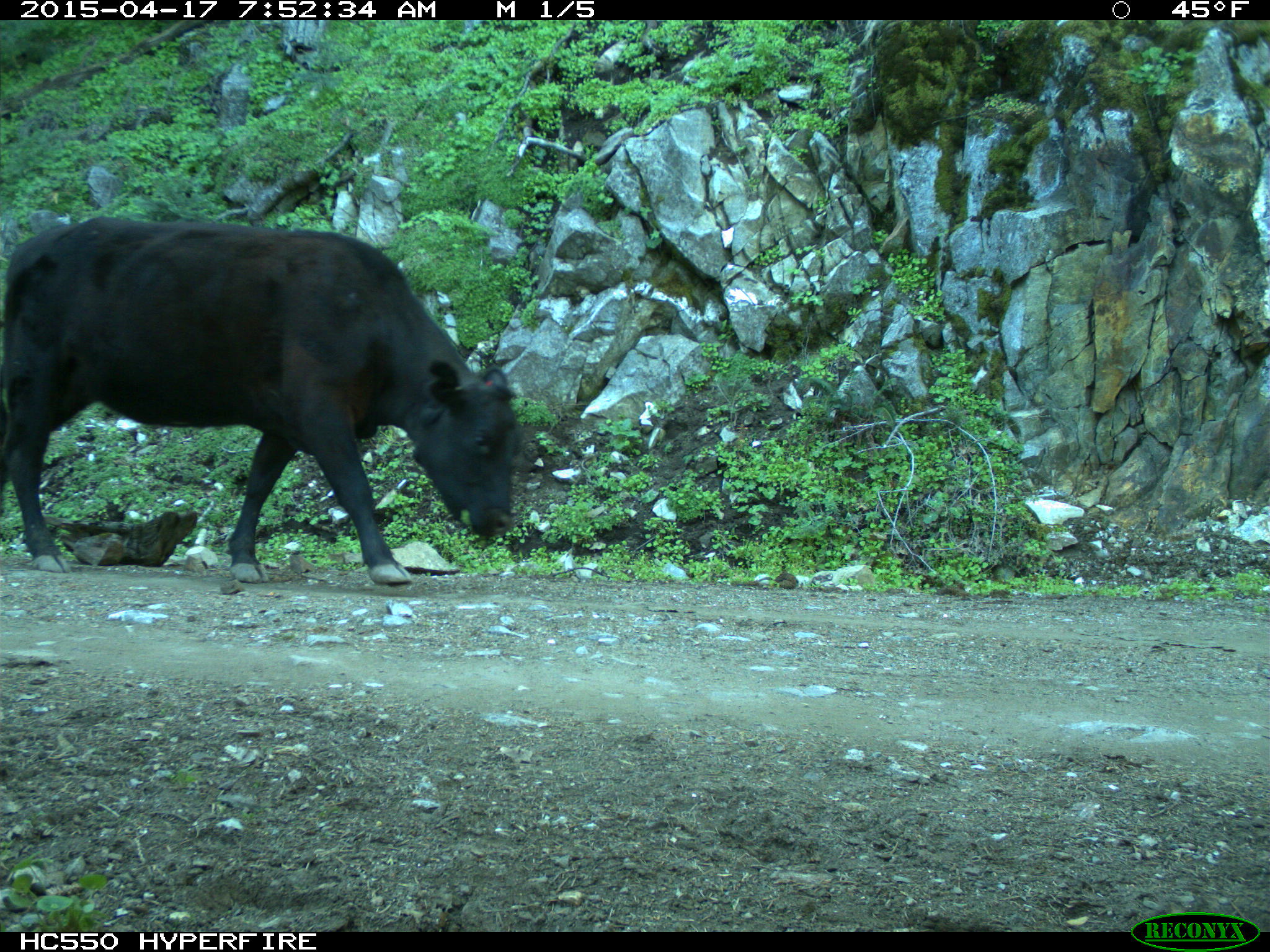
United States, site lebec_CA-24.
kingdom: Animalia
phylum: Chordata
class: Mammalia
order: Artiodactyla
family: Bovidae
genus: Bos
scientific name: Bos taurus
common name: domestic cow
Bos taurus (domestic cow).